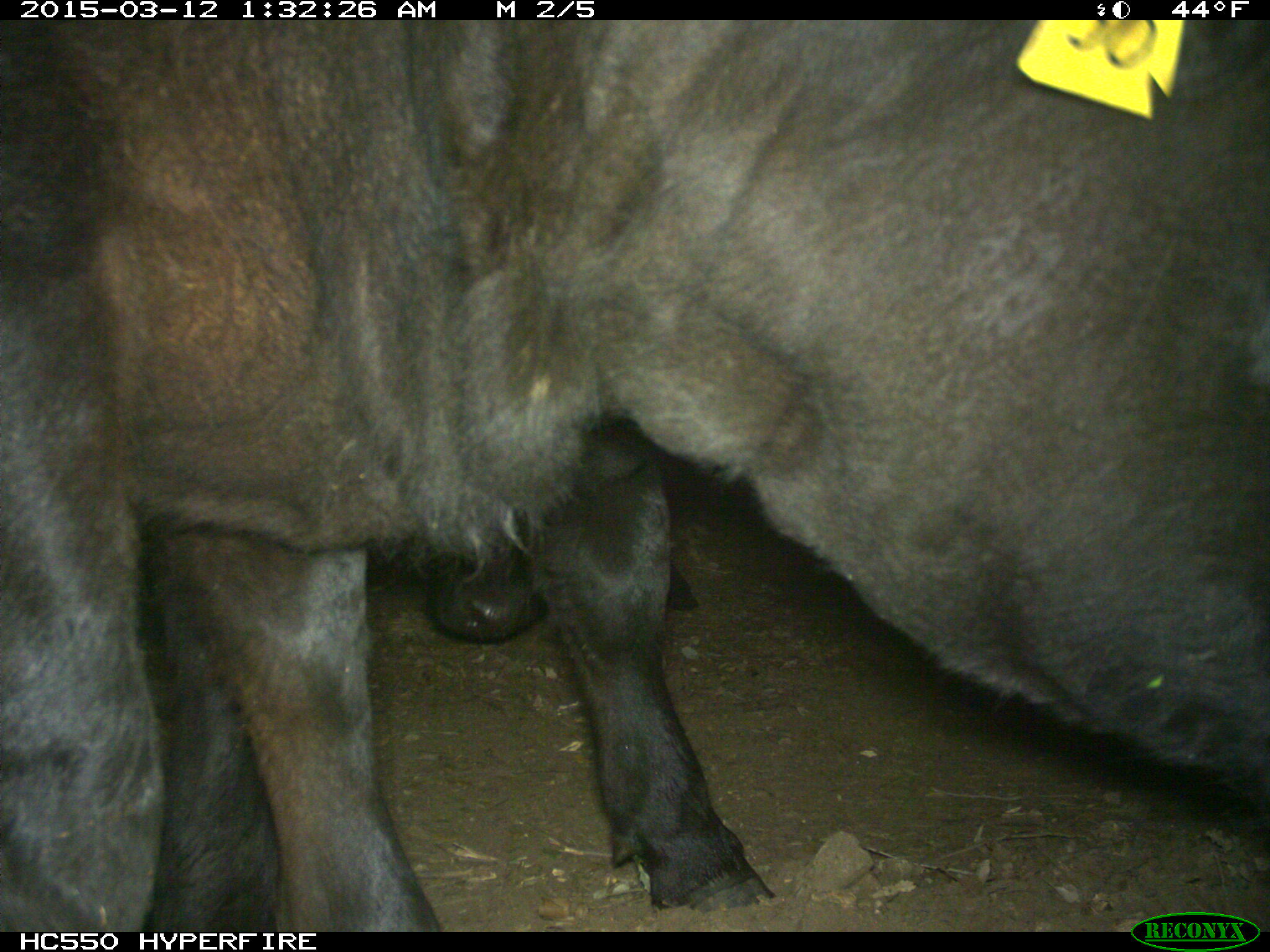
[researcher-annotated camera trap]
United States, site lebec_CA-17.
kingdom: Animalia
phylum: Chordata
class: Mammalia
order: Artiodactyla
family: Bovidae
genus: Bos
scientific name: Bos taurus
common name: domestic cow